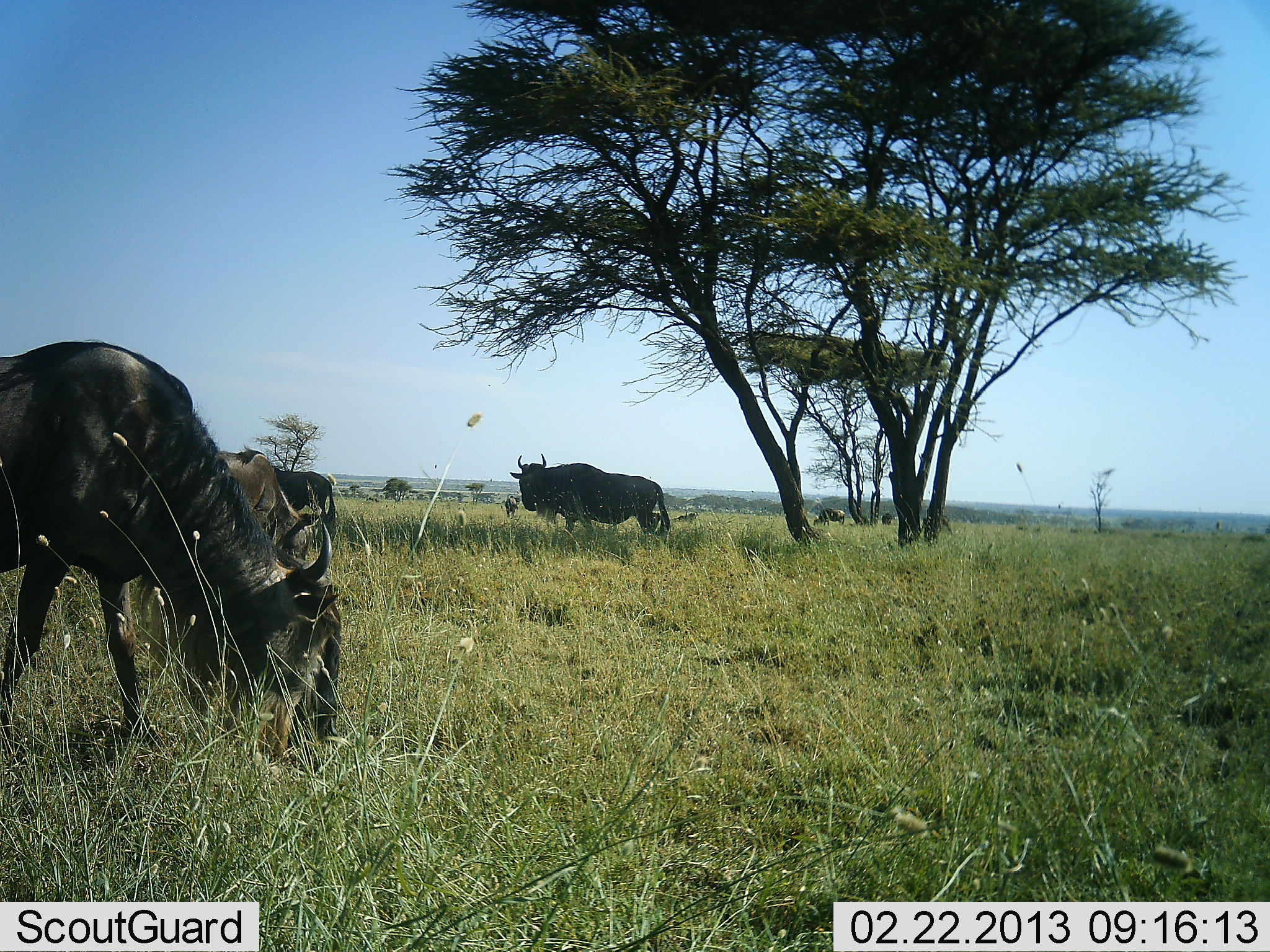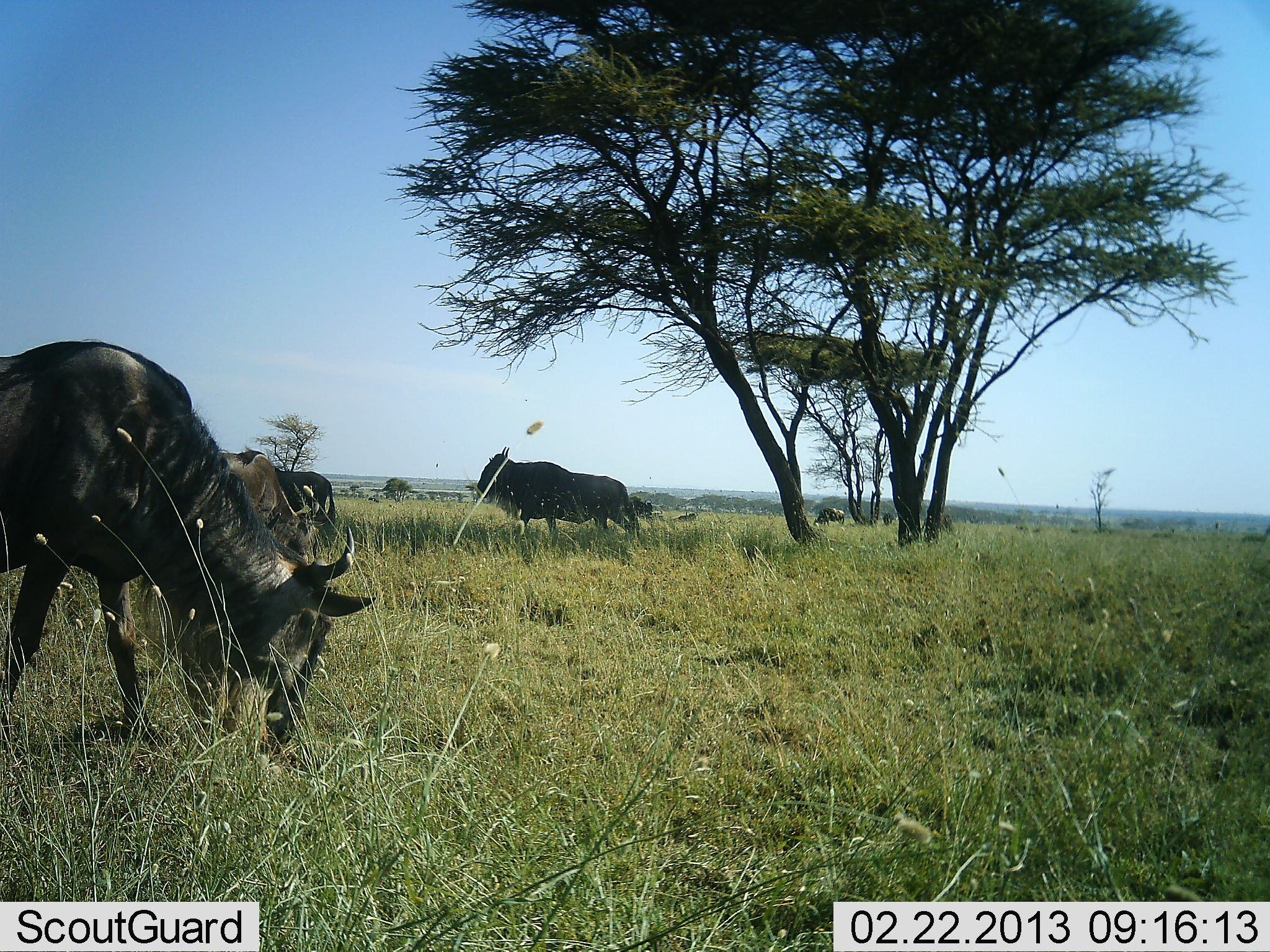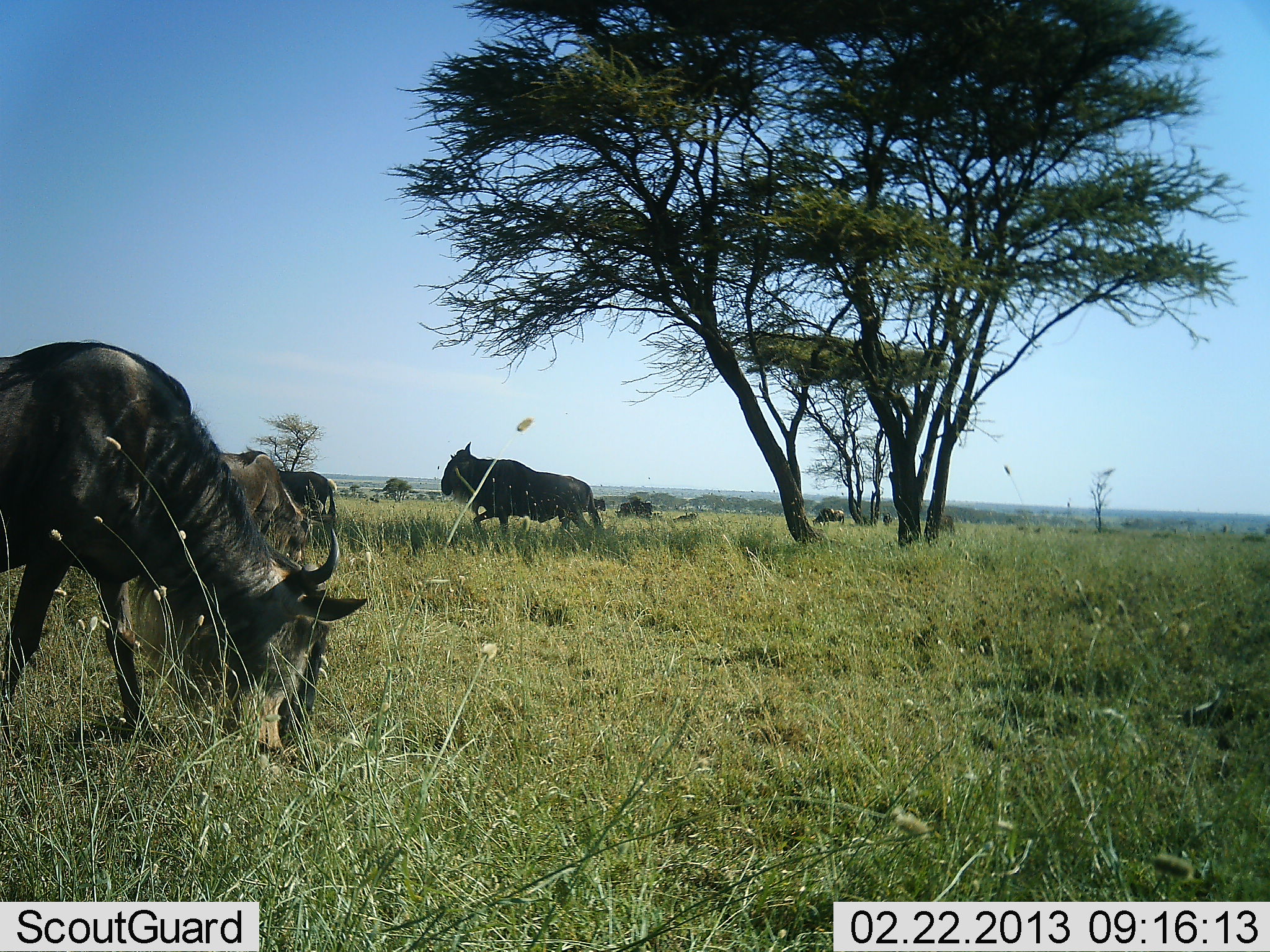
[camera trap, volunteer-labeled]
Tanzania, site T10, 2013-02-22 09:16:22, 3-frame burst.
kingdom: Animalia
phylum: Chordata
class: Mammalia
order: Artiodactyla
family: Bovidae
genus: Connochaetes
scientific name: Connochaetes taurinus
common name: blue wildebeest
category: wildebeest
Wildebeest (blue wildebeest) (Connochaetes taurinus), count 6. Behavior (volunteer vote fractions): standing 69%, resting 19%, moving 69%, interacting 6%. Young present (vote fraction): 0%. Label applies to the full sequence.